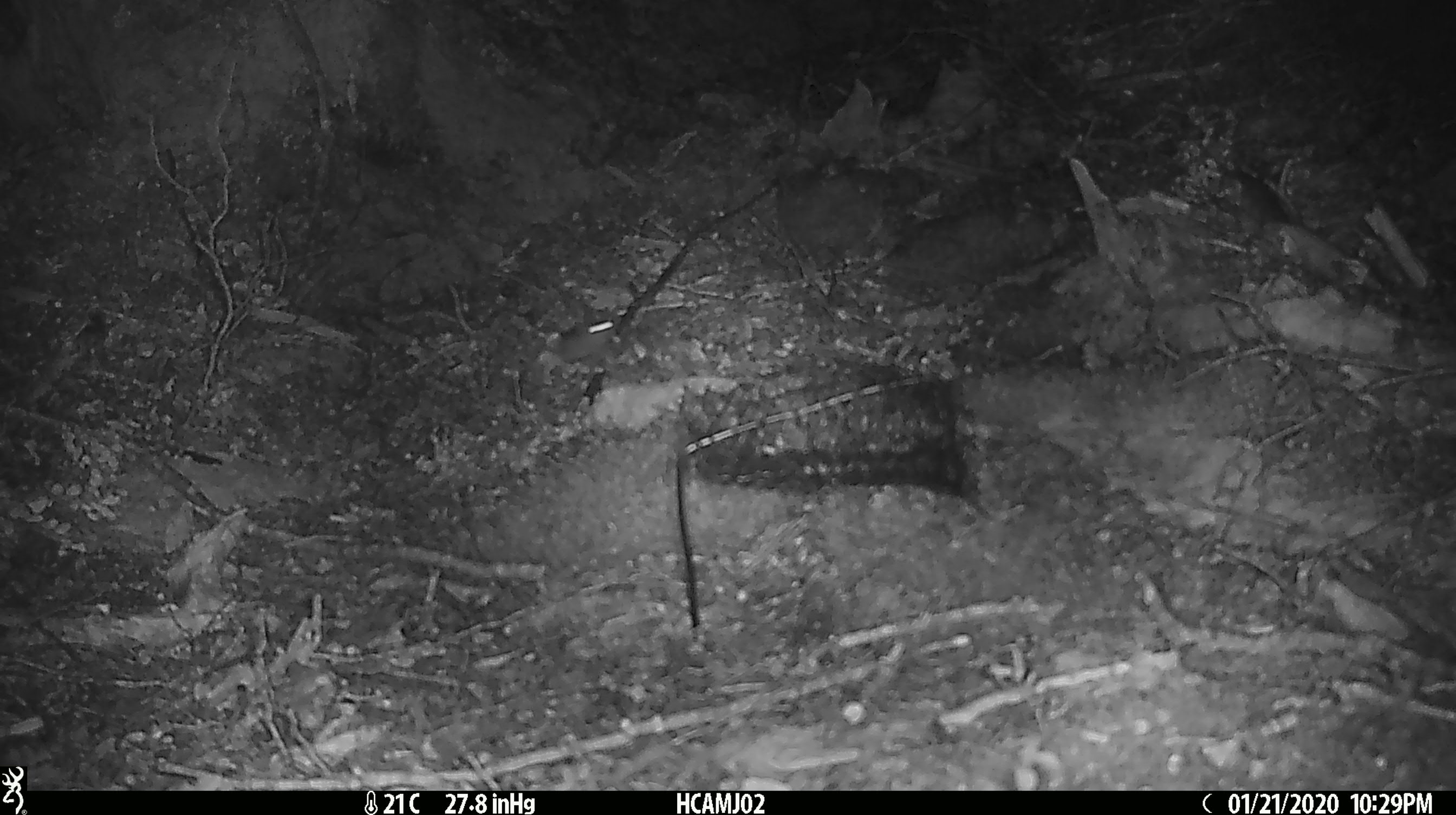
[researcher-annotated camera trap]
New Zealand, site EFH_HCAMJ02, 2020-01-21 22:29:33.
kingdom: Animalia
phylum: Chordata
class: Mammalia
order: Rodentia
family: Muridae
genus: Mus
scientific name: Mus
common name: mouse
Mouse (Mus).